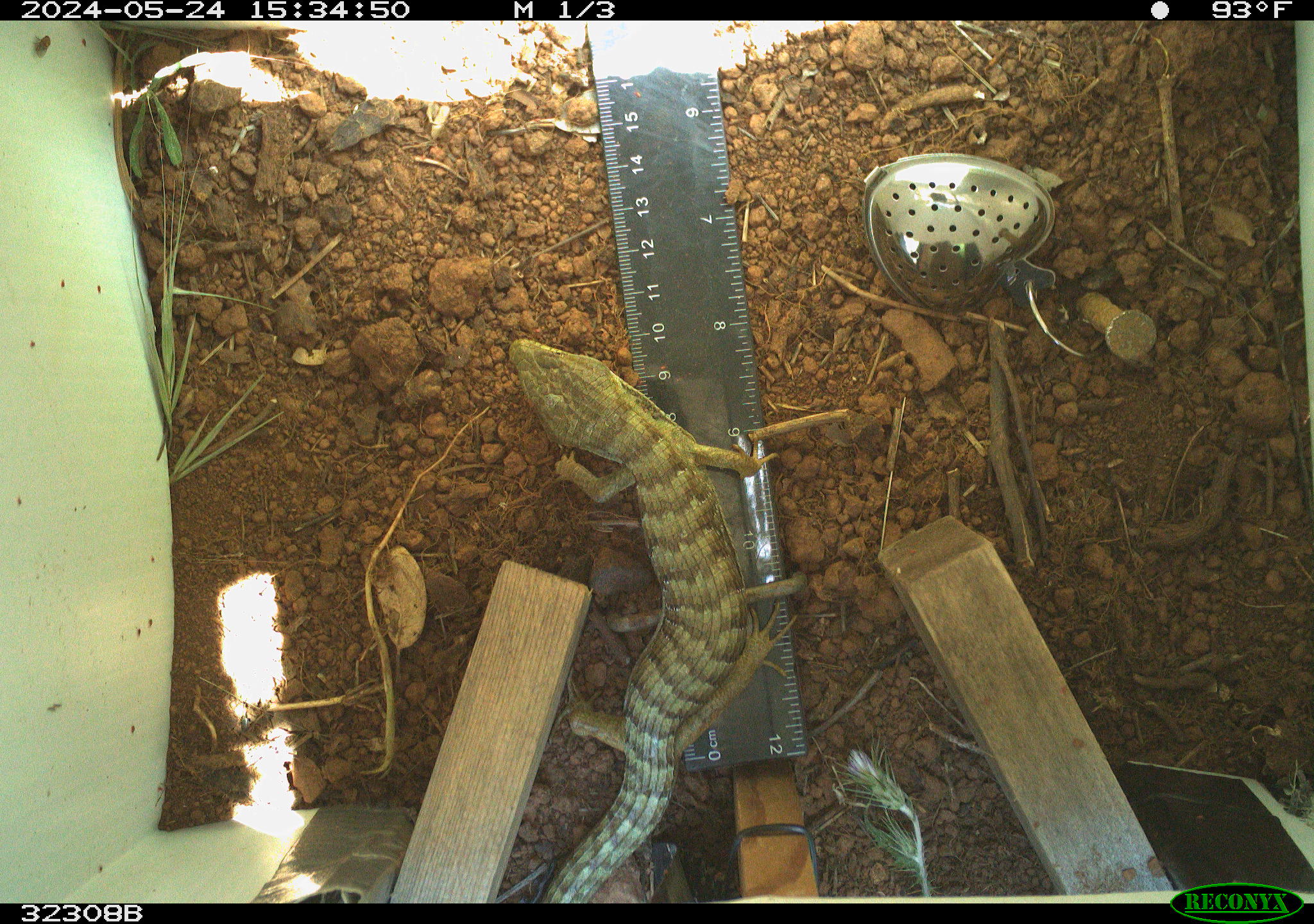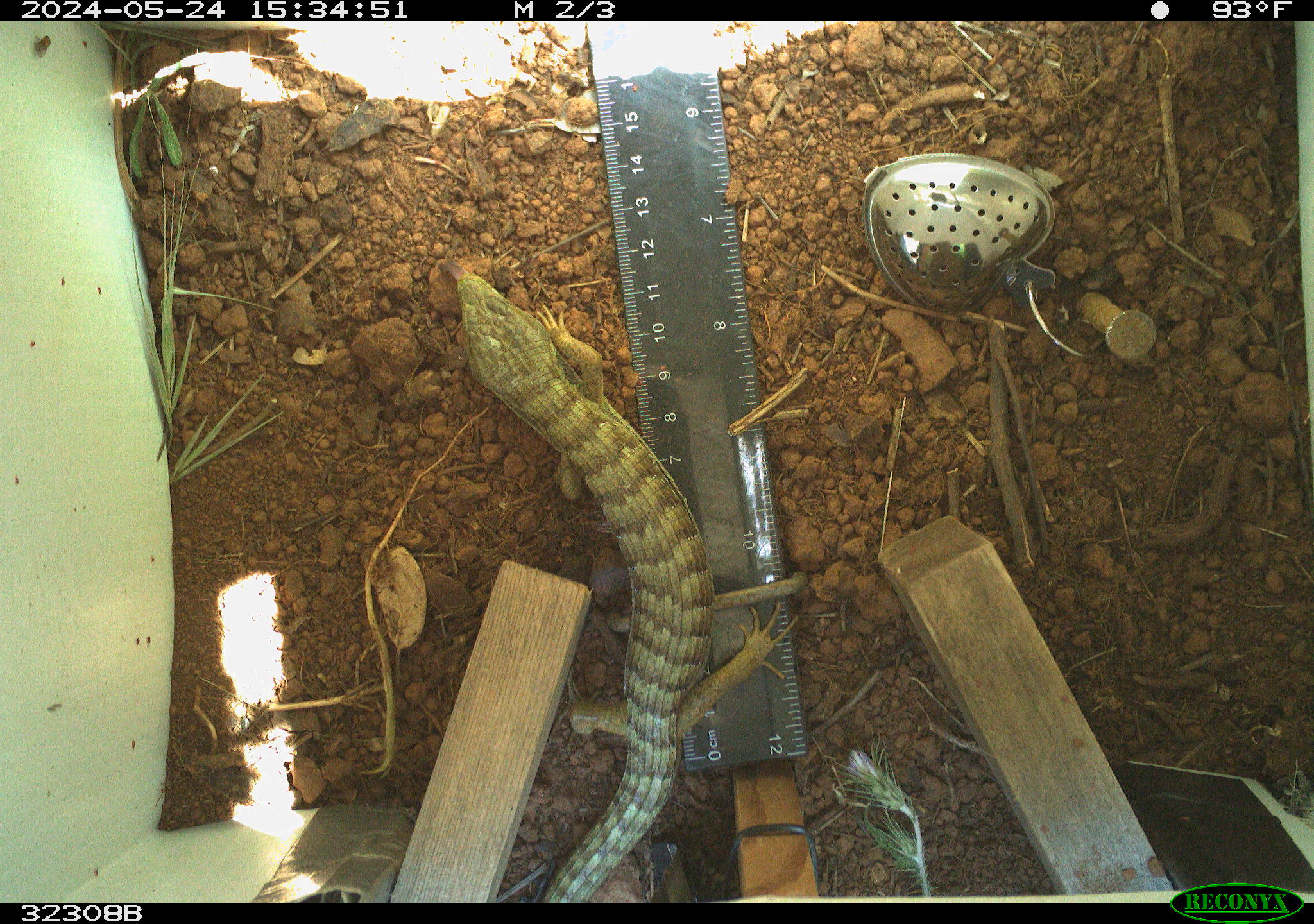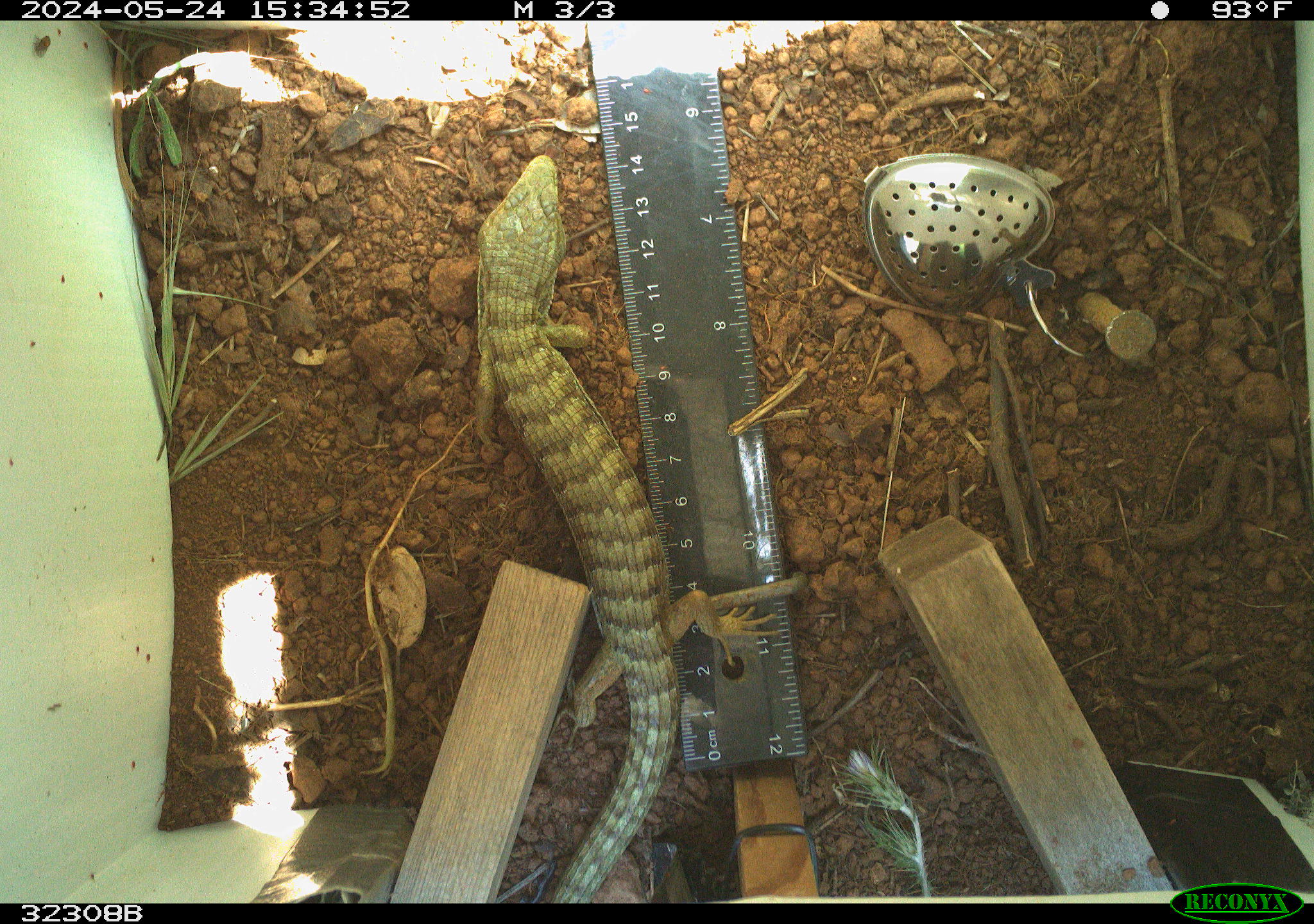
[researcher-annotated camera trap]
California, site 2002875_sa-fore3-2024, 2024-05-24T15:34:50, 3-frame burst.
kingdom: Animalia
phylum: Chordata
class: Reptilia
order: Squamata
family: Anguidae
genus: Elgaria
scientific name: Elgaria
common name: alligator lizards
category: elgaria species